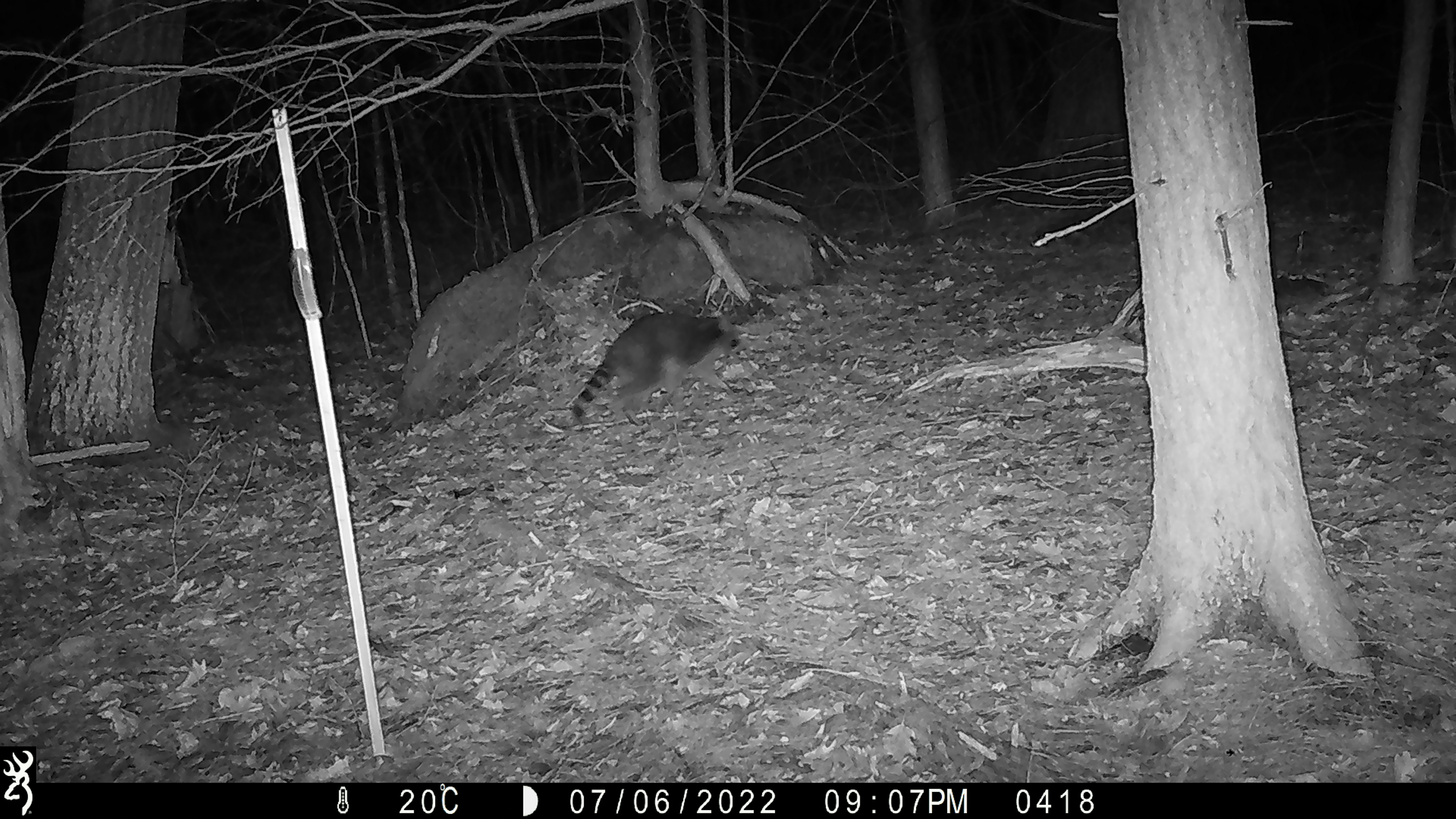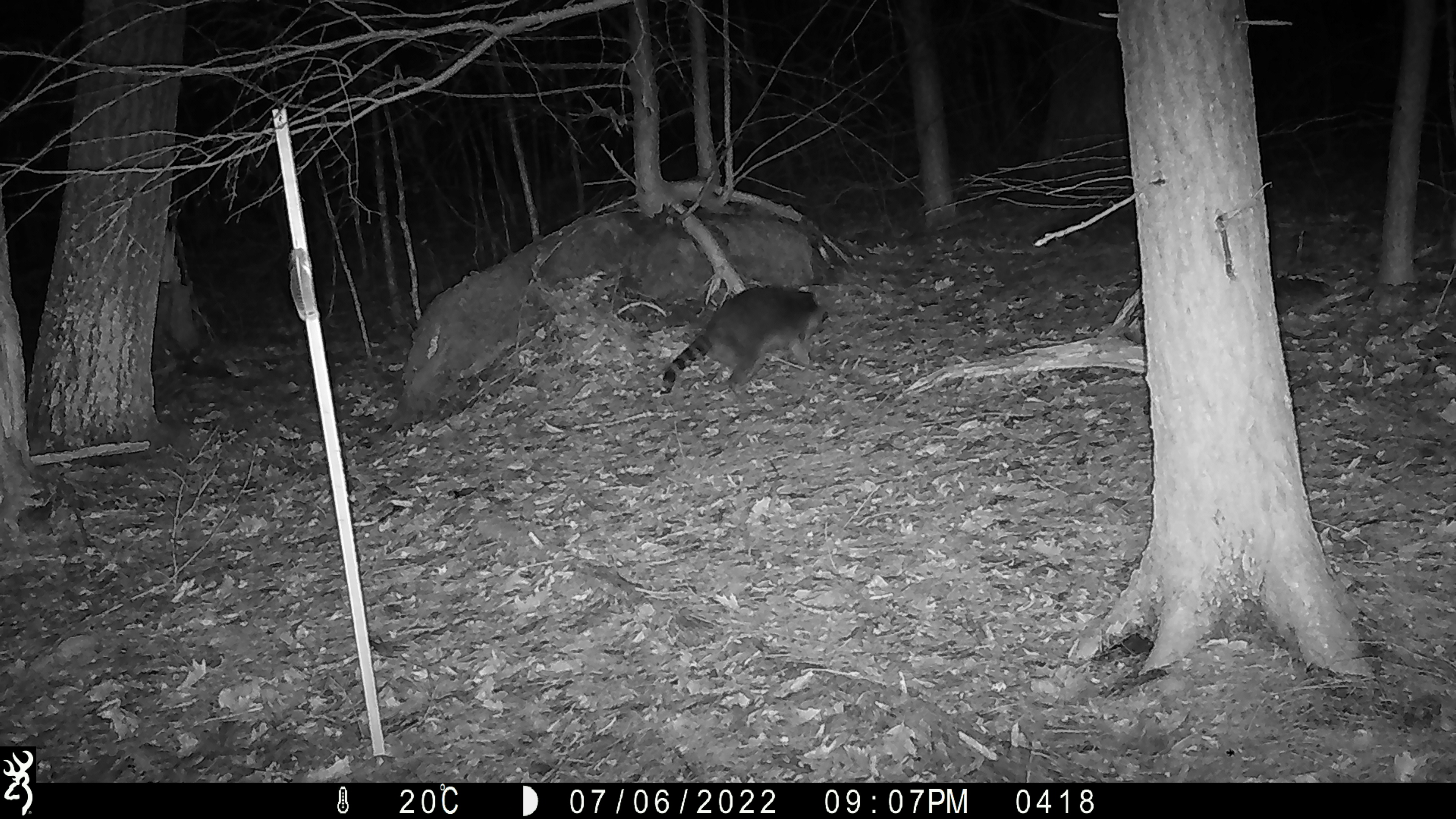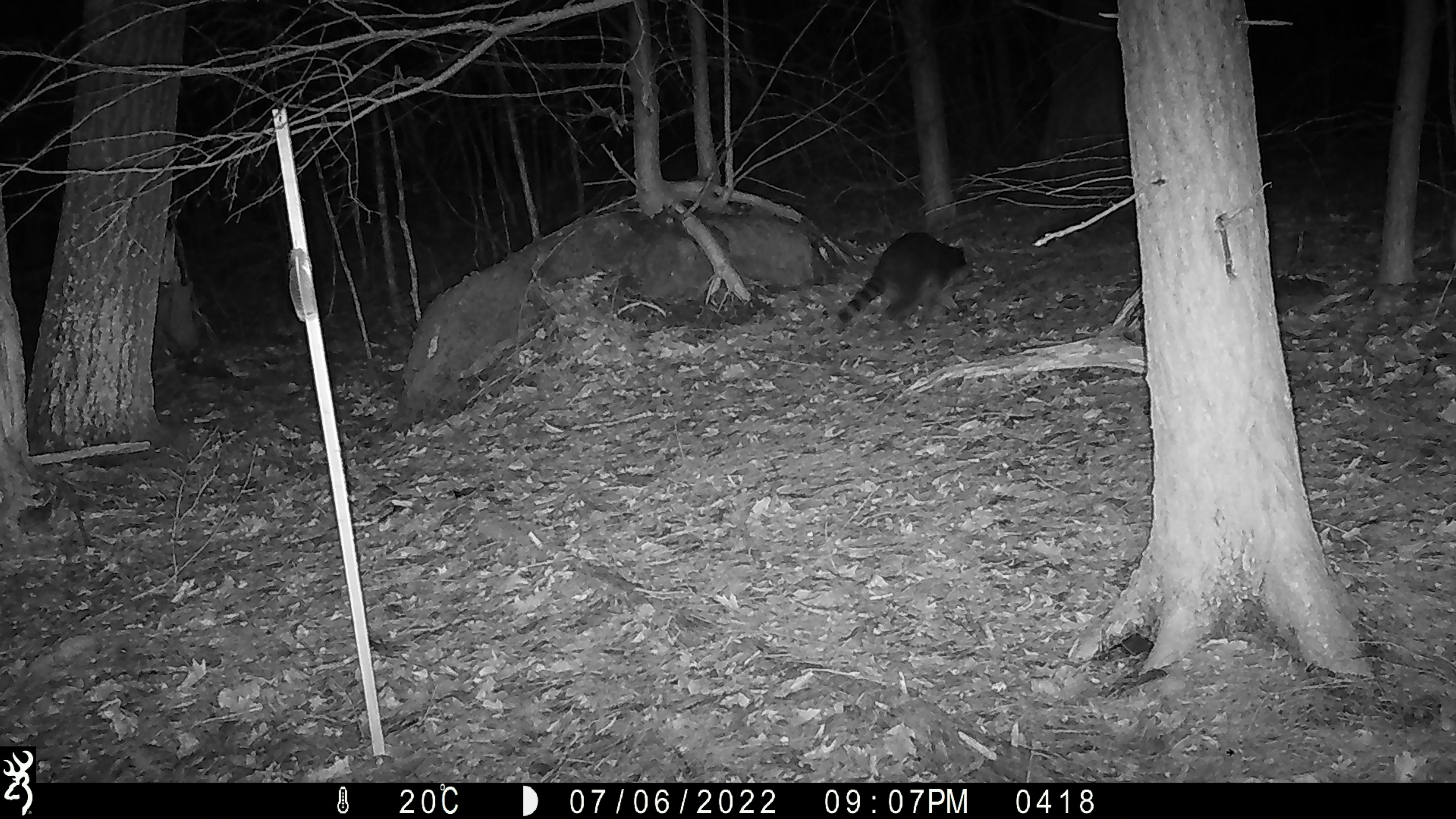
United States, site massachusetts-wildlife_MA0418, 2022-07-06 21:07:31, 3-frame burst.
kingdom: Animalia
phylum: Chordata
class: Mammalia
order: Carnivora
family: Procyonidae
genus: Procyon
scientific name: Procyon lotor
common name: raccoon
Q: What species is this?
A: Raccoon (Procyon lotor).